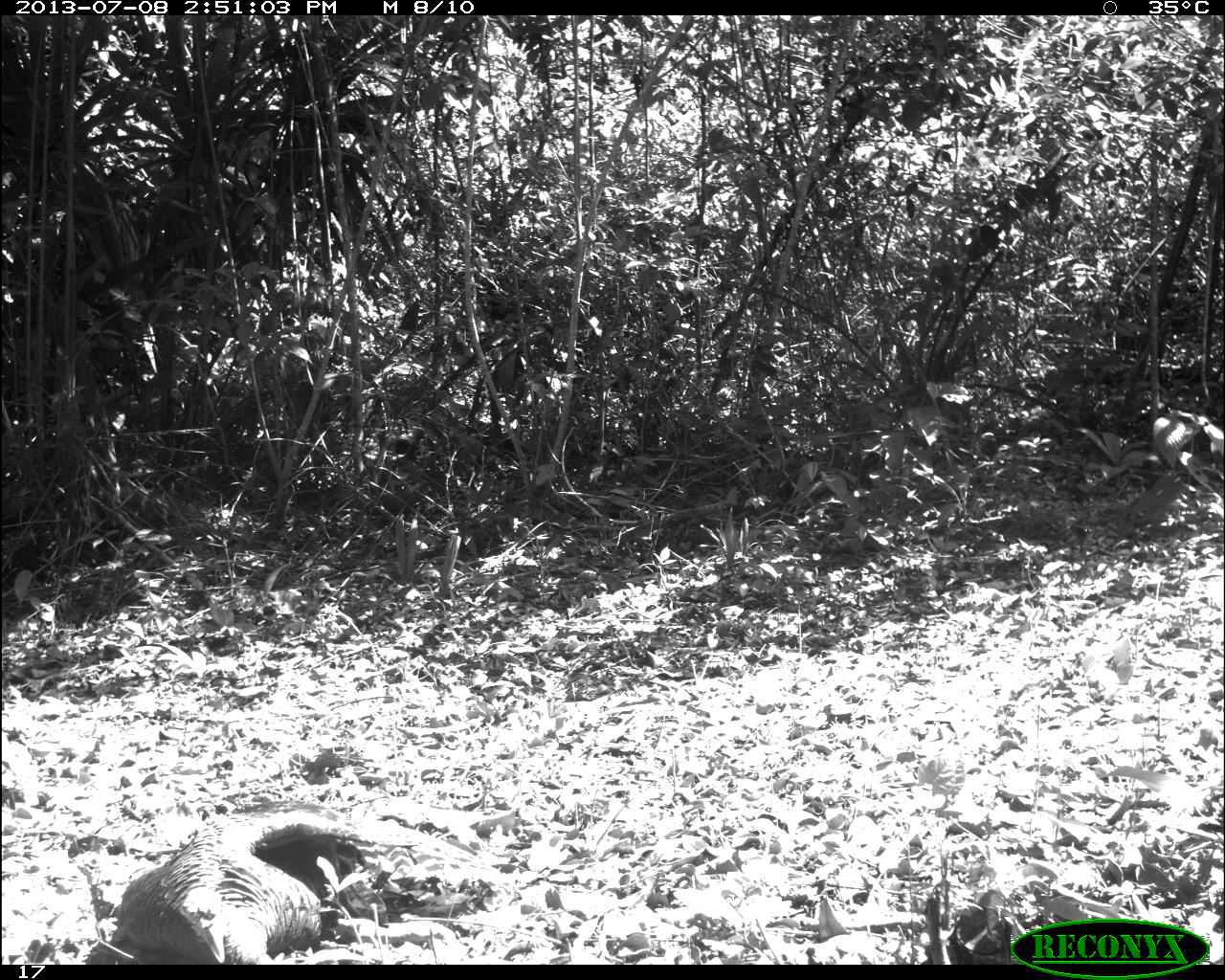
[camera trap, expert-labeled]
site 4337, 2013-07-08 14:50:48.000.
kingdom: Animalia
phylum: Chordata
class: Aves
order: Galliformes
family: Phasianidae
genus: Meleagris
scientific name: Meleagris ocellata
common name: ocellated turkey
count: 1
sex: male